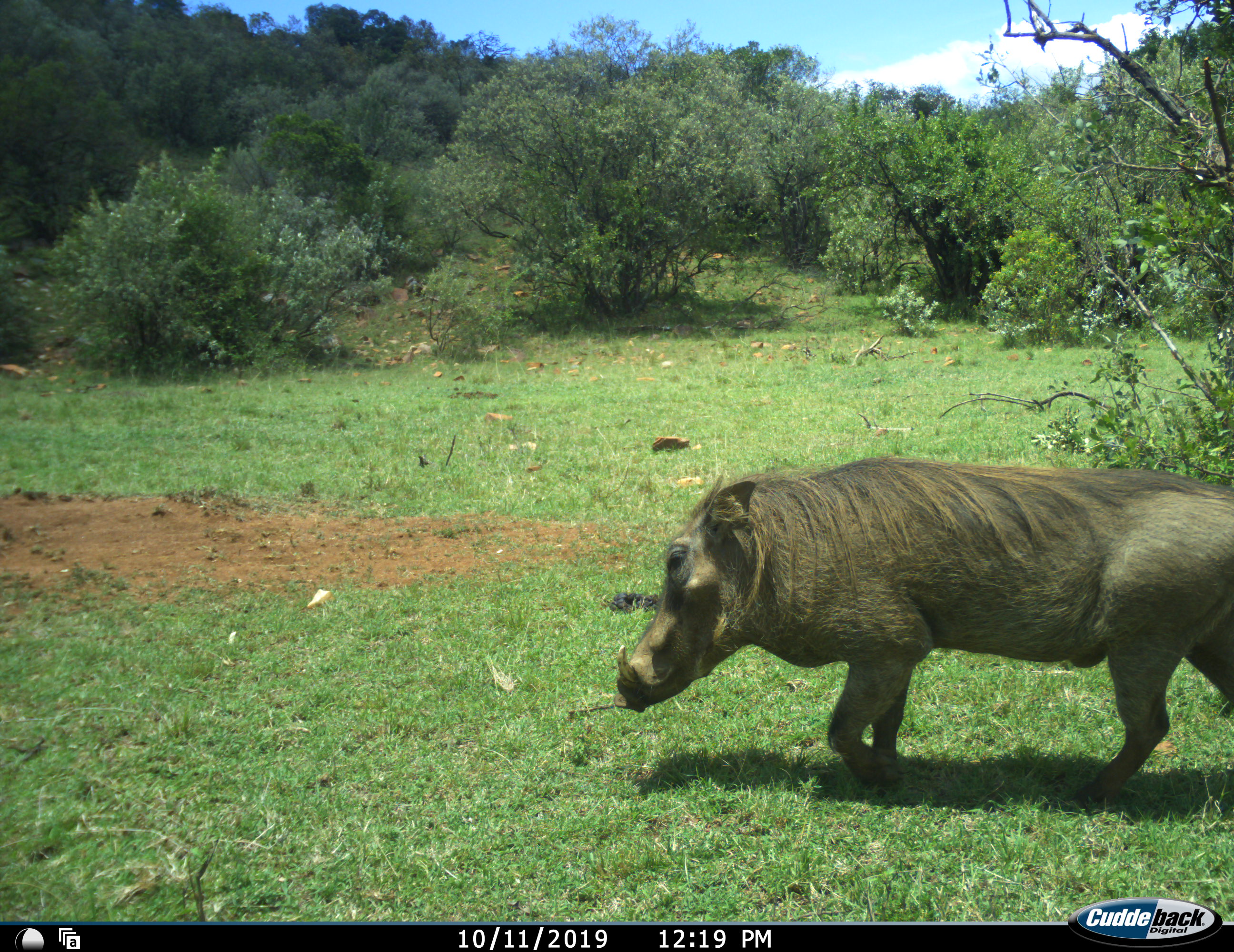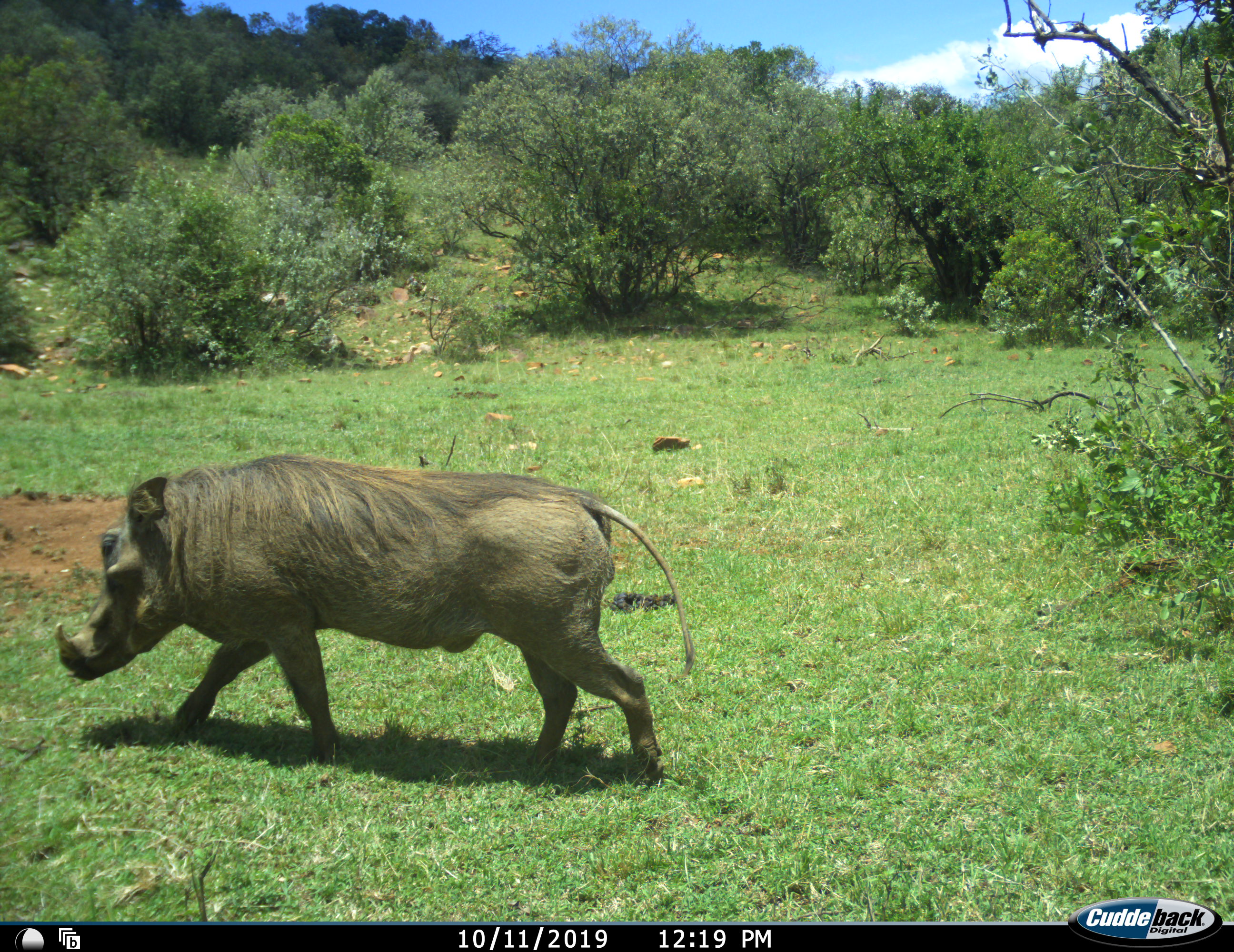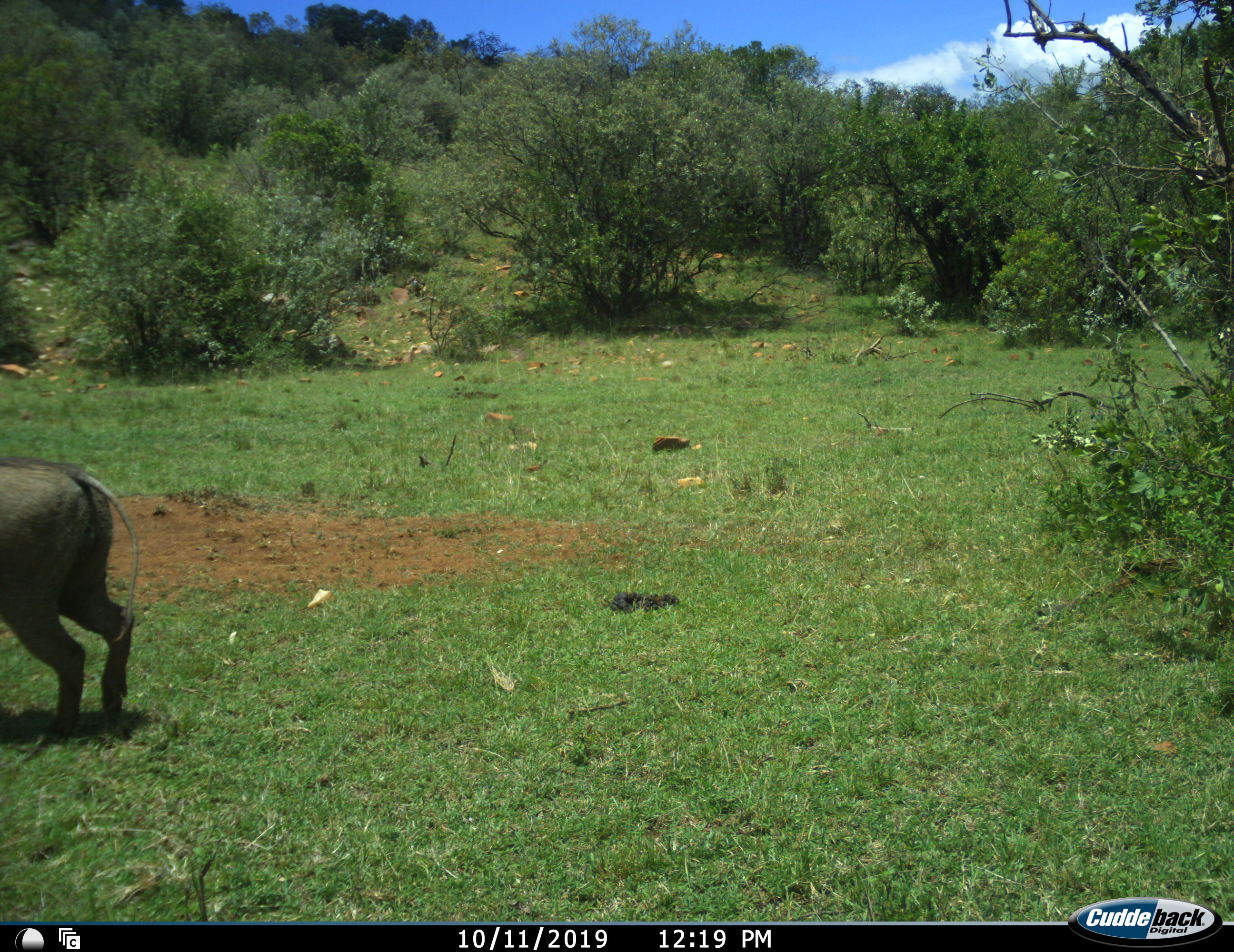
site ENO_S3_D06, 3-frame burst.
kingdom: Animalia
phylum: Chordata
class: Mammalia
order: Artiodactyla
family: Suidae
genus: Phacochoerus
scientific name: Phacochoerus africanus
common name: warthog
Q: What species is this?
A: Warthog (Phacochoerus africanus).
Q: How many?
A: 1.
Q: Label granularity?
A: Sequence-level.